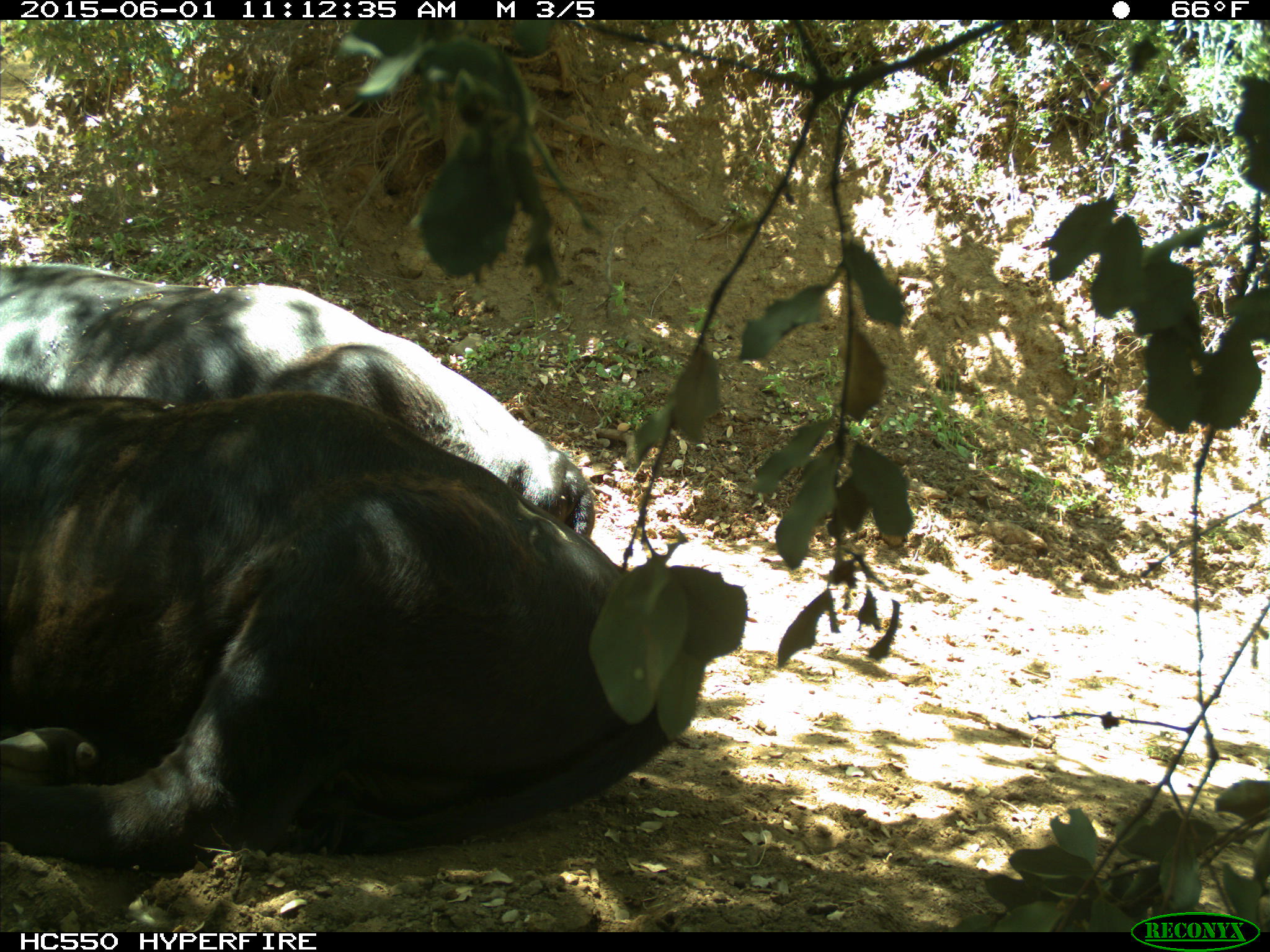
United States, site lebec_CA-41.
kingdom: Animalia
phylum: Chordata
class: Mammalia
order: Artiodactyla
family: Bovidae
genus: Bos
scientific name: Bos taurus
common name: domestic cow